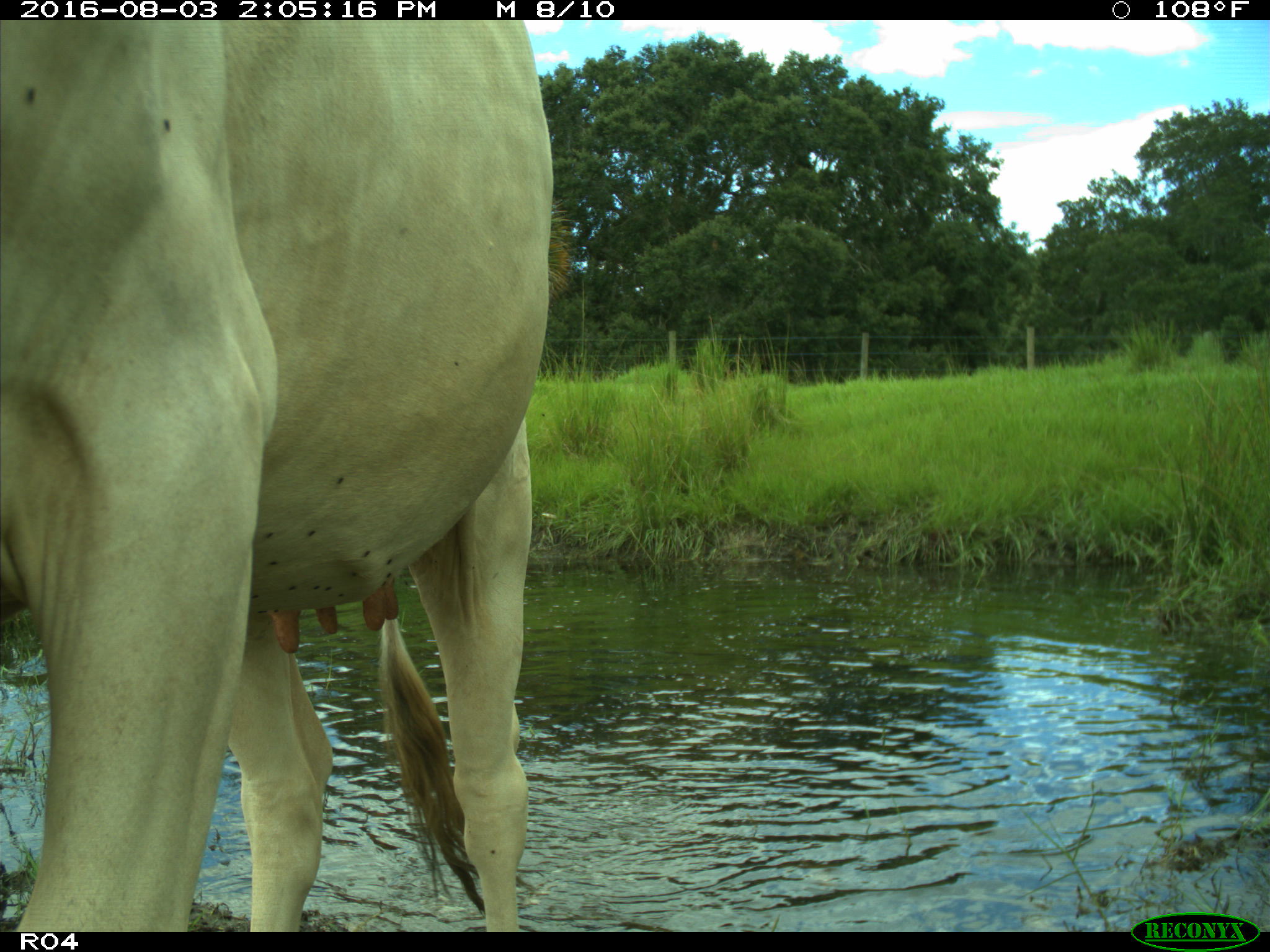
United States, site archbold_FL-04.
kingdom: Animalia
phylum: Chordata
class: Mammalia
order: Artiodactyla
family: Bovidae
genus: Bos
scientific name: Bos taurus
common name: domestic cow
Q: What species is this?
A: Bos taurus (domestic cow).